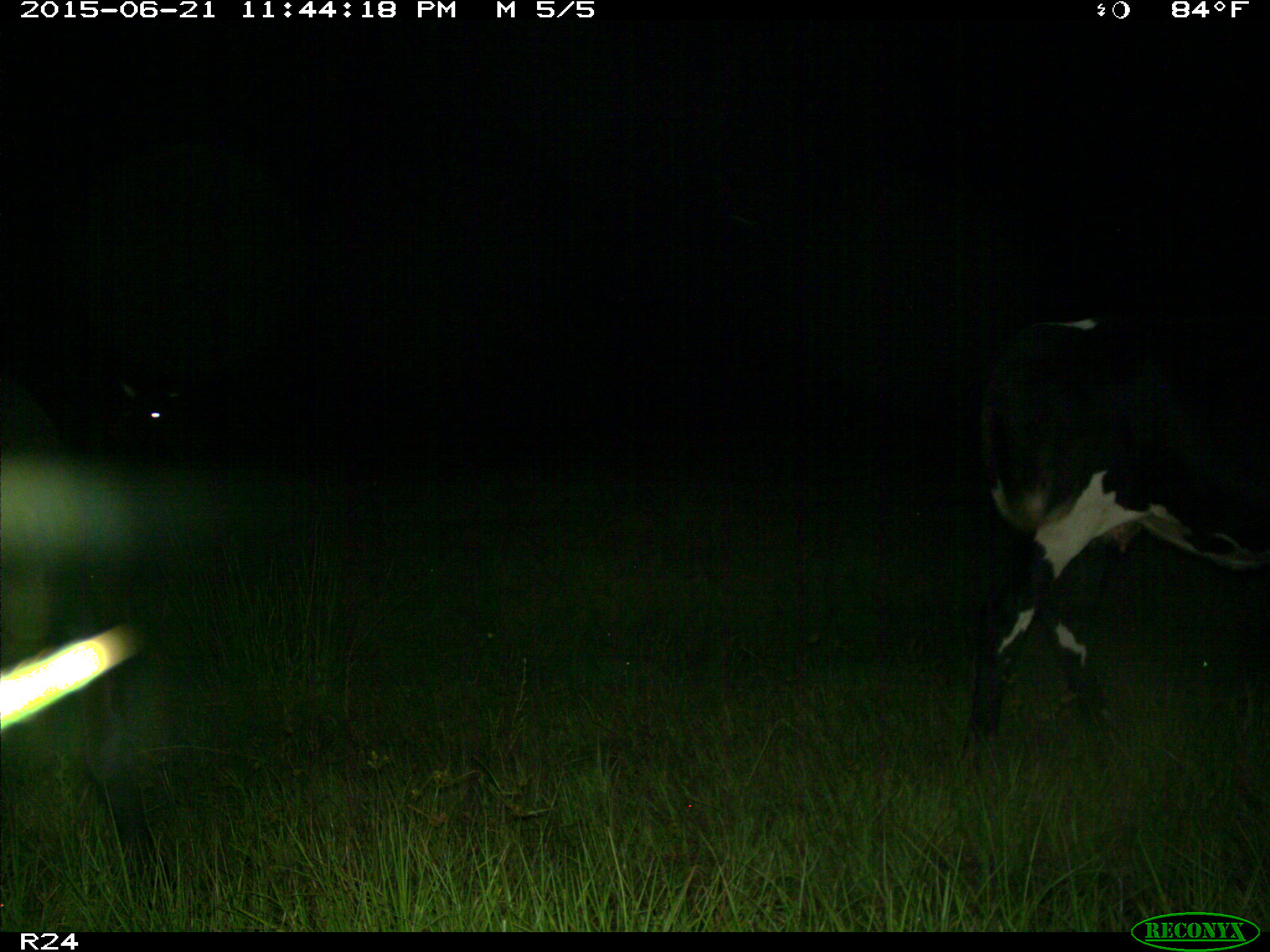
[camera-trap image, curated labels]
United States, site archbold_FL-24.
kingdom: Animalia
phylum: Chordata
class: Mammalia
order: Artiodactyla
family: Bovidae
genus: Bos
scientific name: Bos taurus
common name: domestic cow